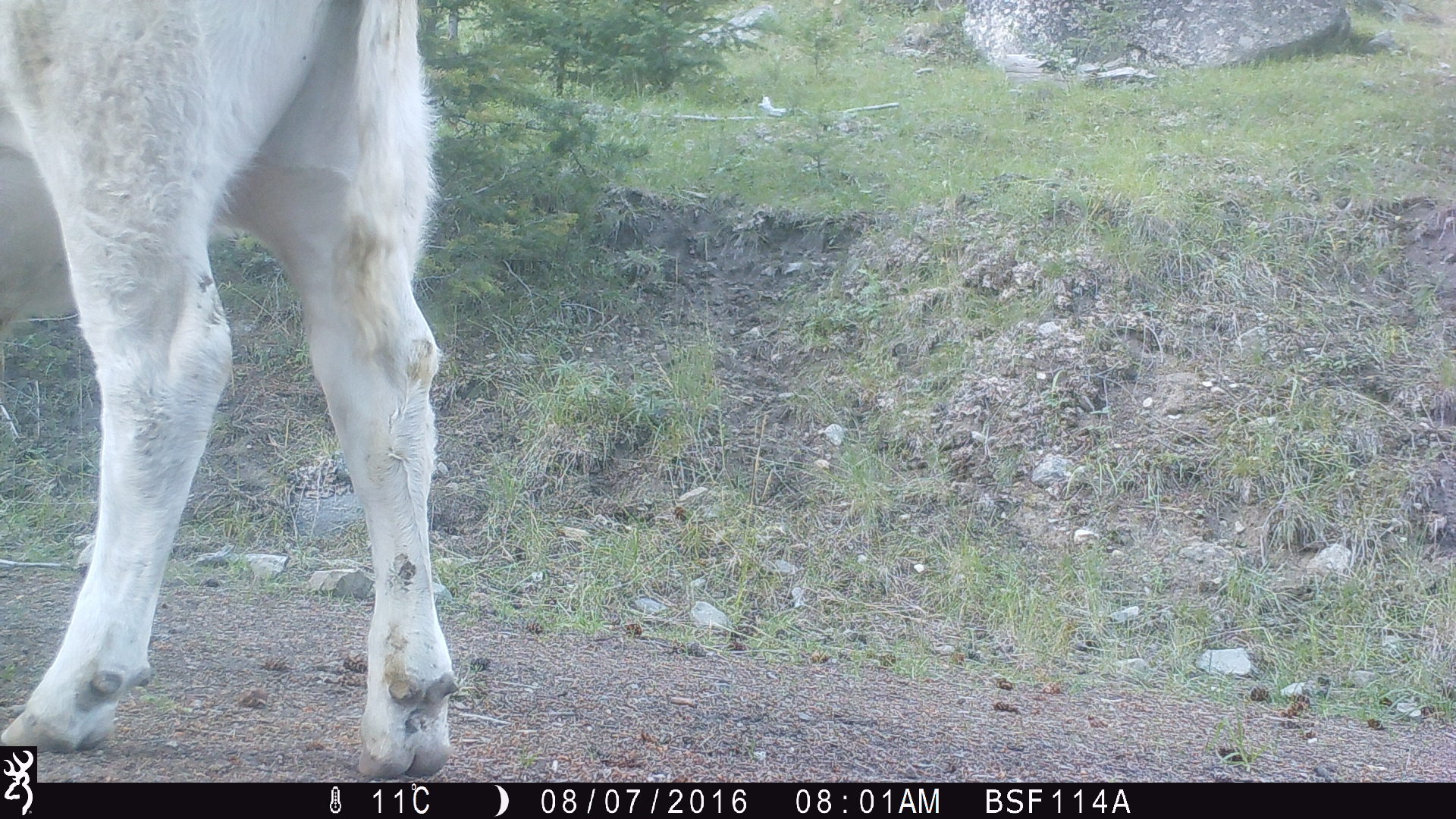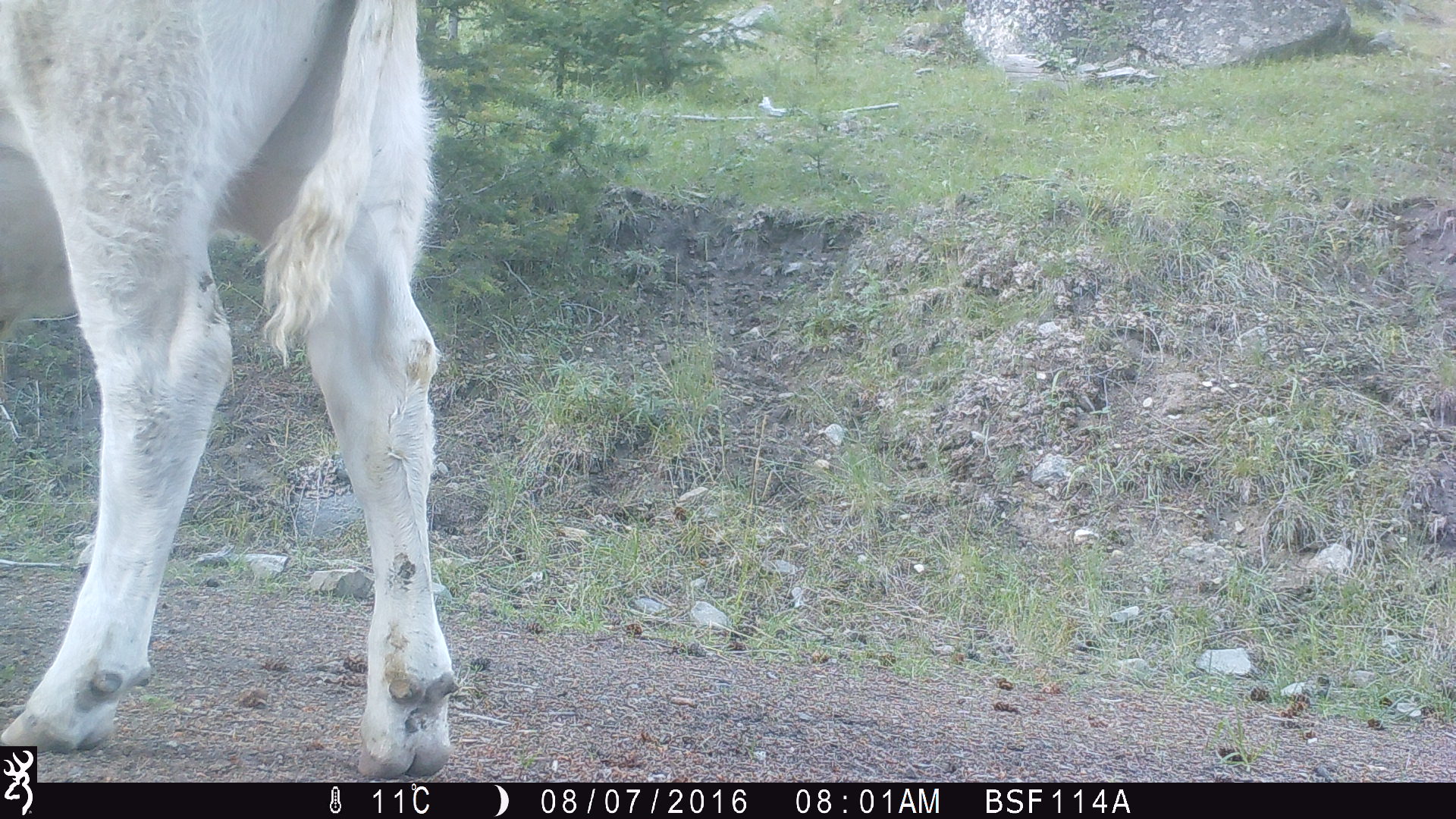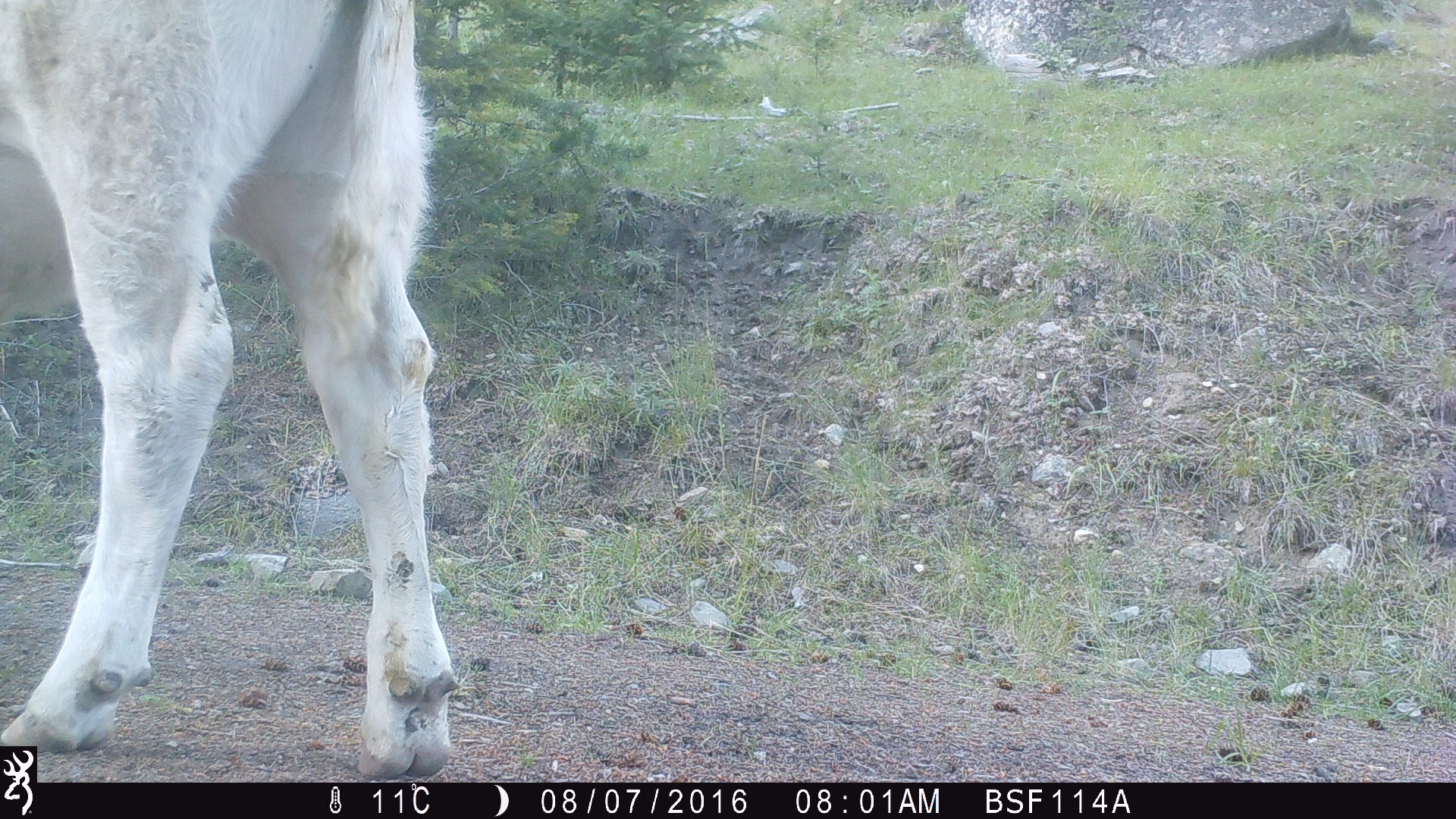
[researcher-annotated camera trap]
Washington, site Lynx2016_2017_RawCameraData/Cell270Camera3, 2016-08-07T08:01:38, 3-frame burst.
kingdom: Animalia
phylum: Chordata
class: Mammalia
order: Artiodactyla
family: Bovidae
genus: Bos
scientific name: Bos taurus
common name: domestic cattle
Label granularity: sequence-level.